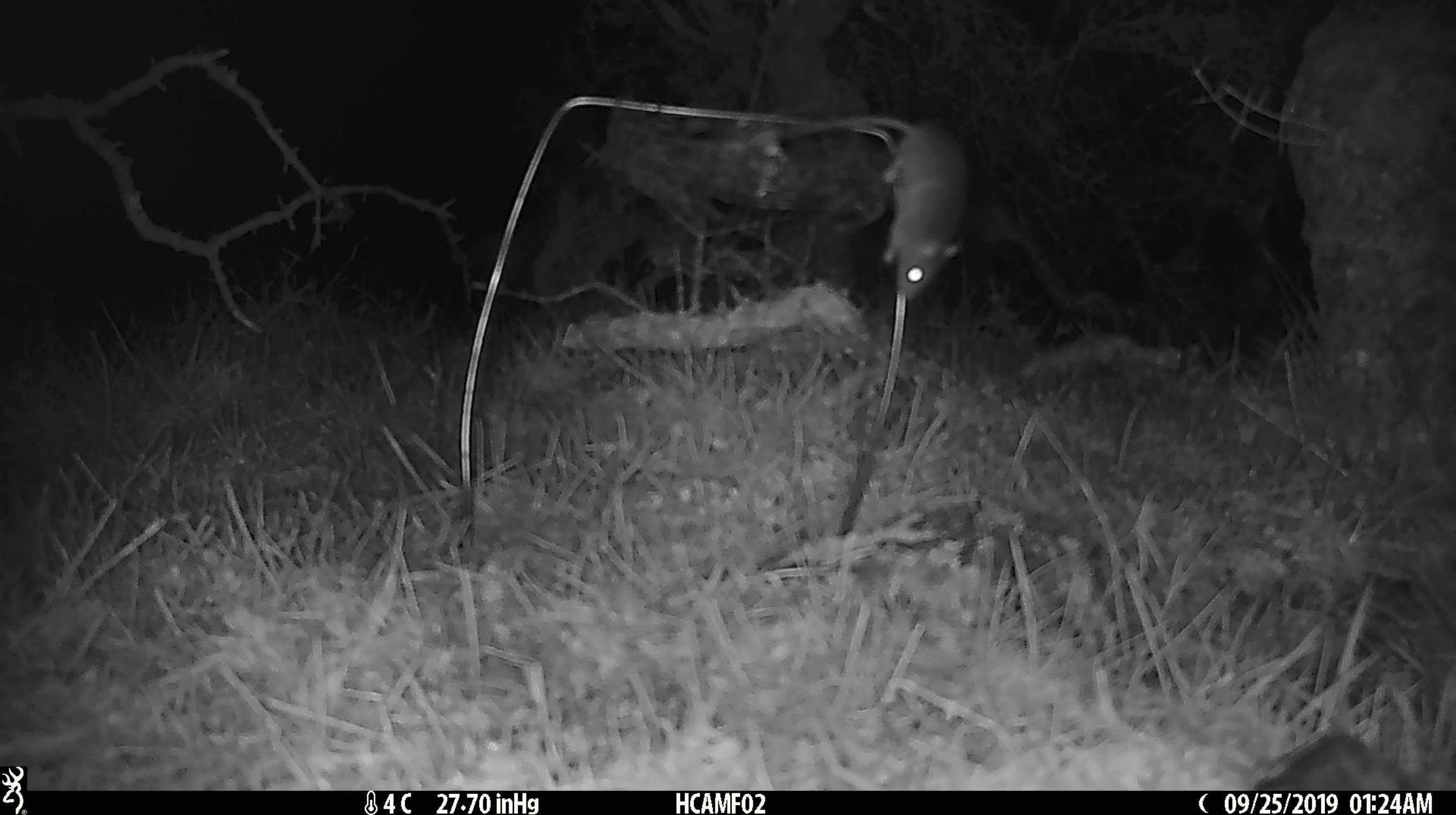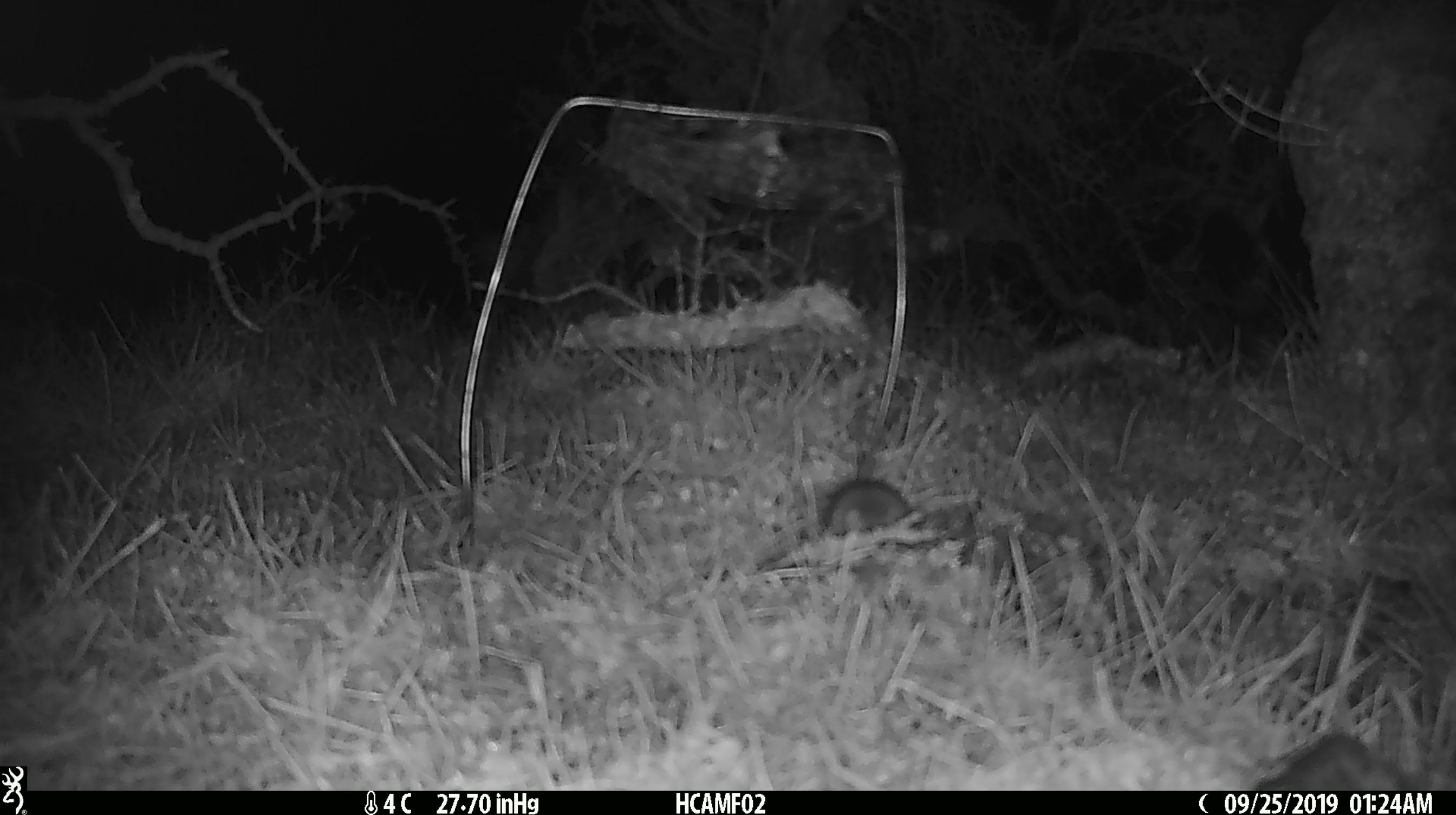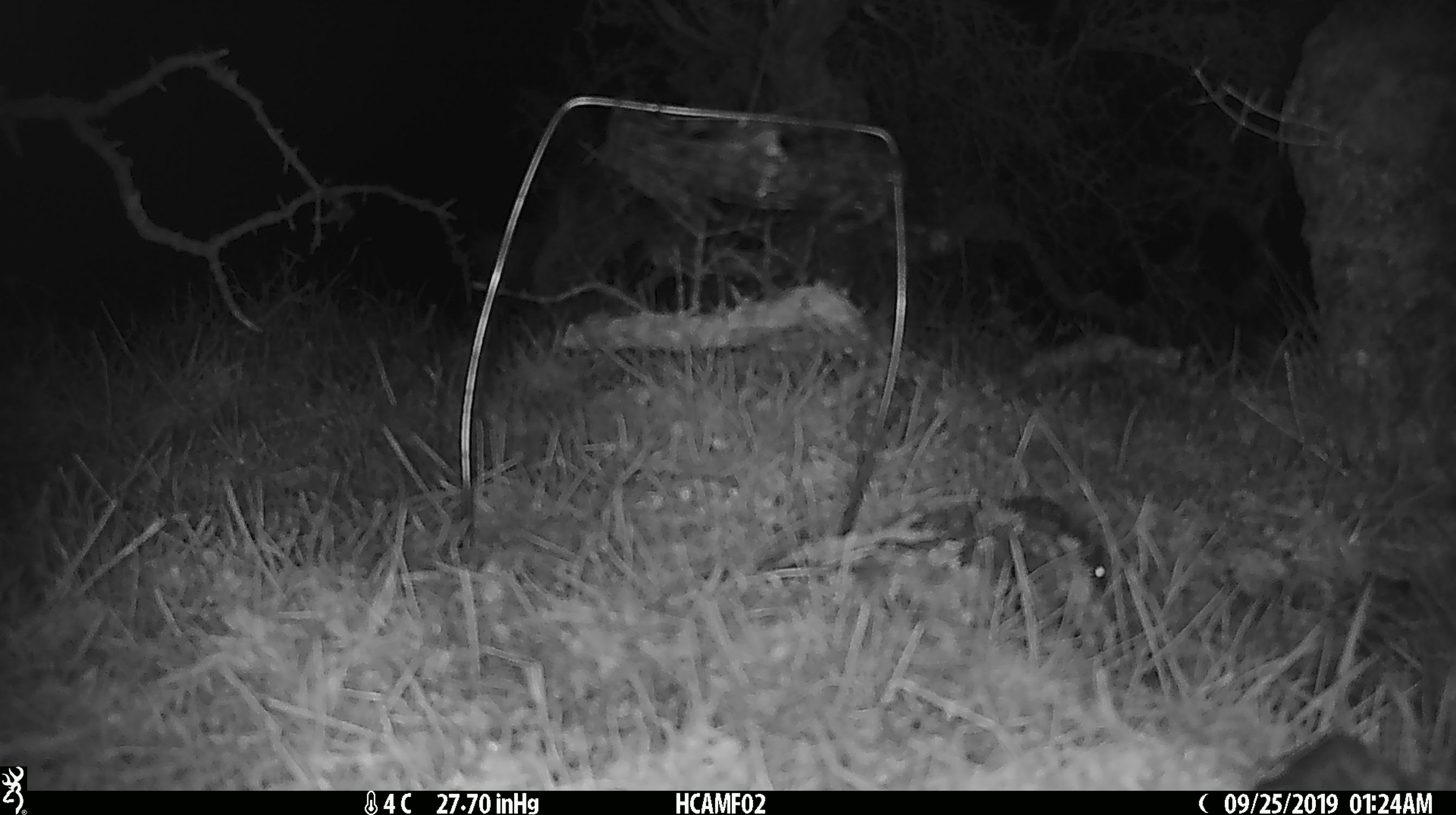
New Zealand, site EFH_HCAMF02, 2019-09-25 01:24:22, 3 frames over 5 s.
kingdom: Animalia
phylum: Chordata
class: Mammalia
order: Rodentia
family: Muridae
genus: Mus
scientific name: Mus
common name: mouse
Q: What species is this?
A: Mouse (Mus).